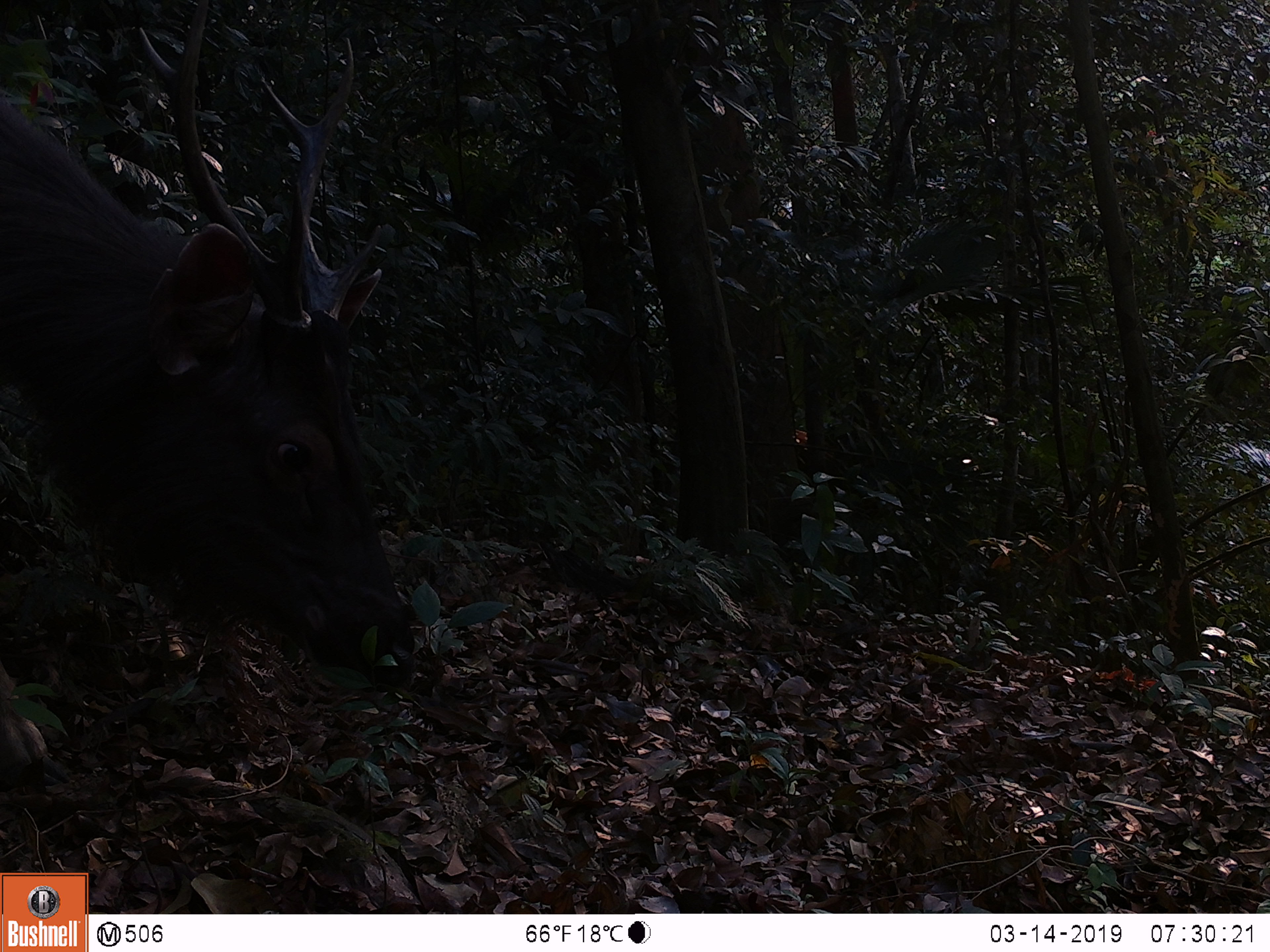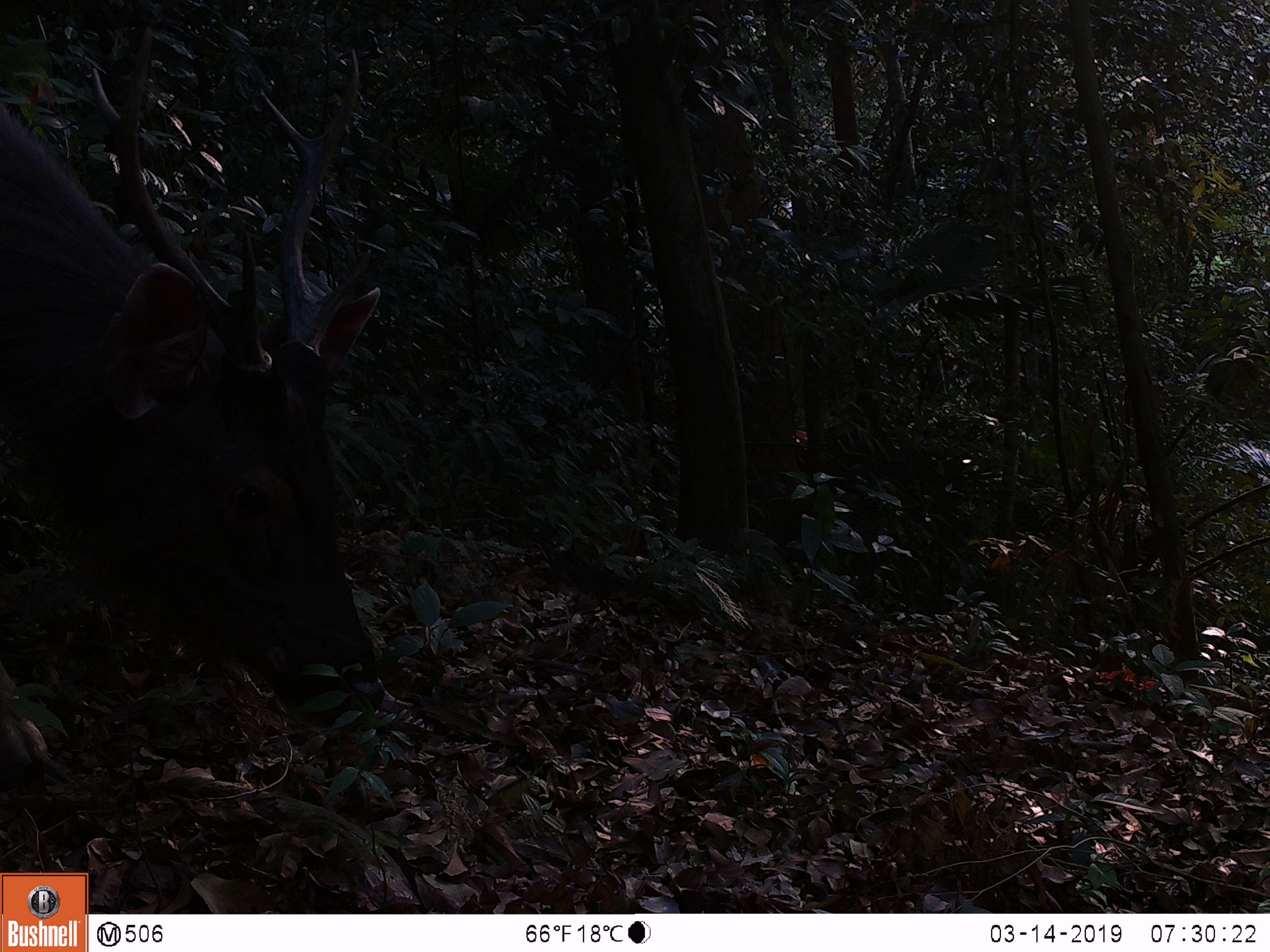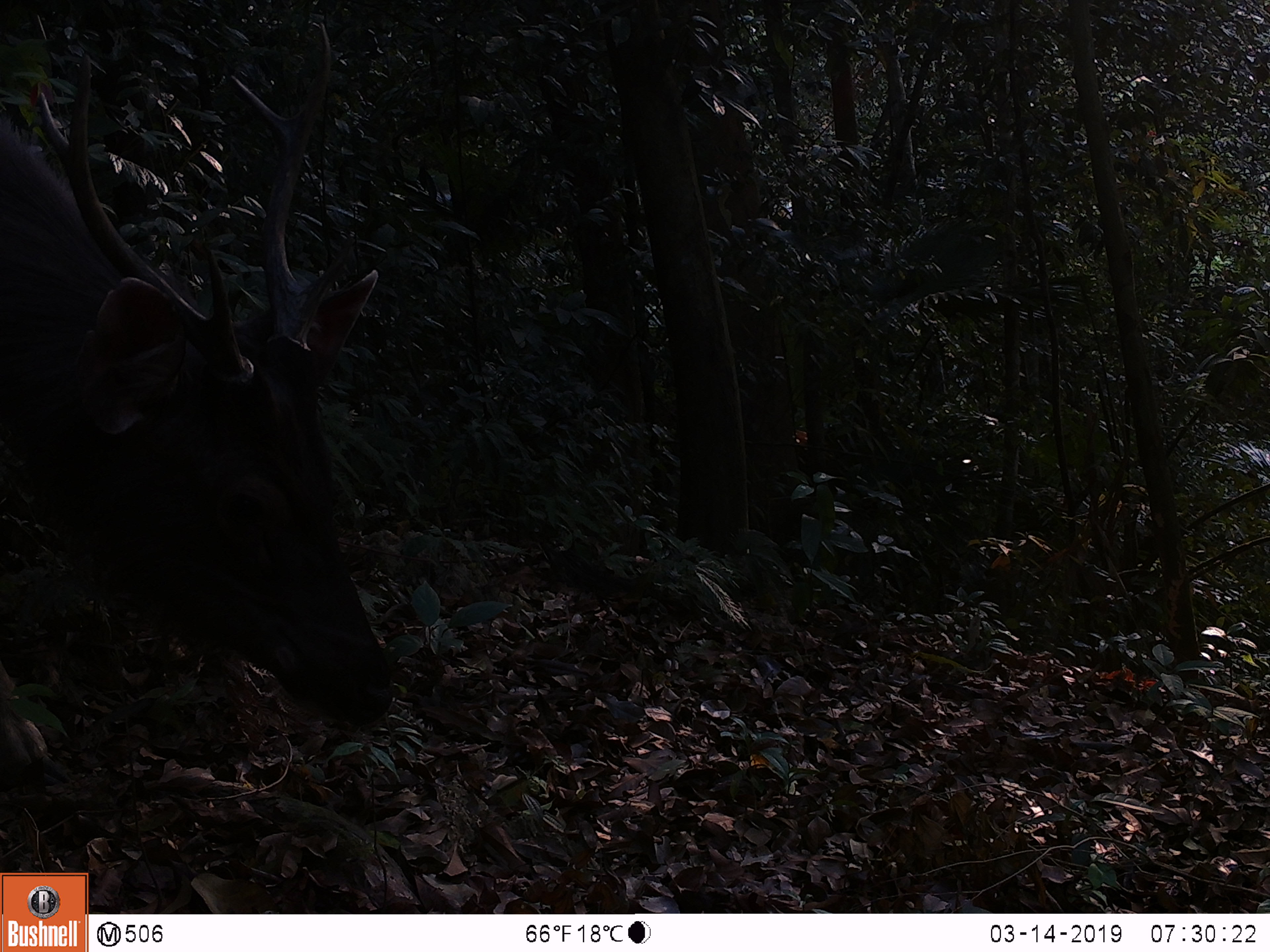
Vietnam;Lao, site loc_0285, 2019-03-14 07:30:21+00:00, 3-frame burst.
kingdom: Animalia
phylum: Chordata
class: Mammalia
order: Artiodactyla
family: Cervidae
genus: Rusa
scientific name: Rusa unicolor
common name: sambar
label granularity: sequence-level